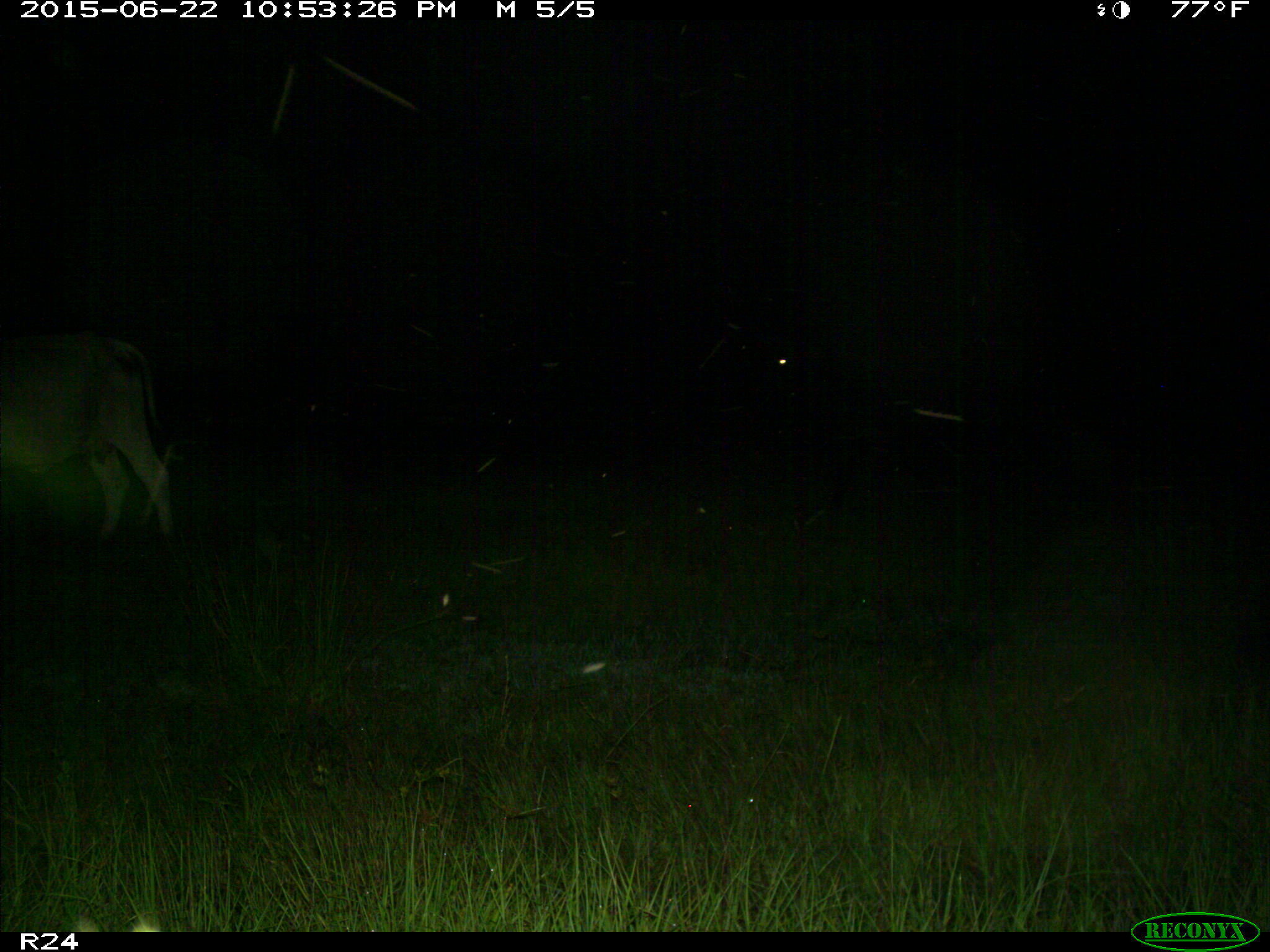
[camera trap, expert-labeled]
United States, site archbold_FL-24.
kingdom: Animalia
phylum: Chordata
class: Mammalia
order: Artiodactyla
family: Bovidae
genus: Bos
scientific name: Bos taurus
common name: domestic cow